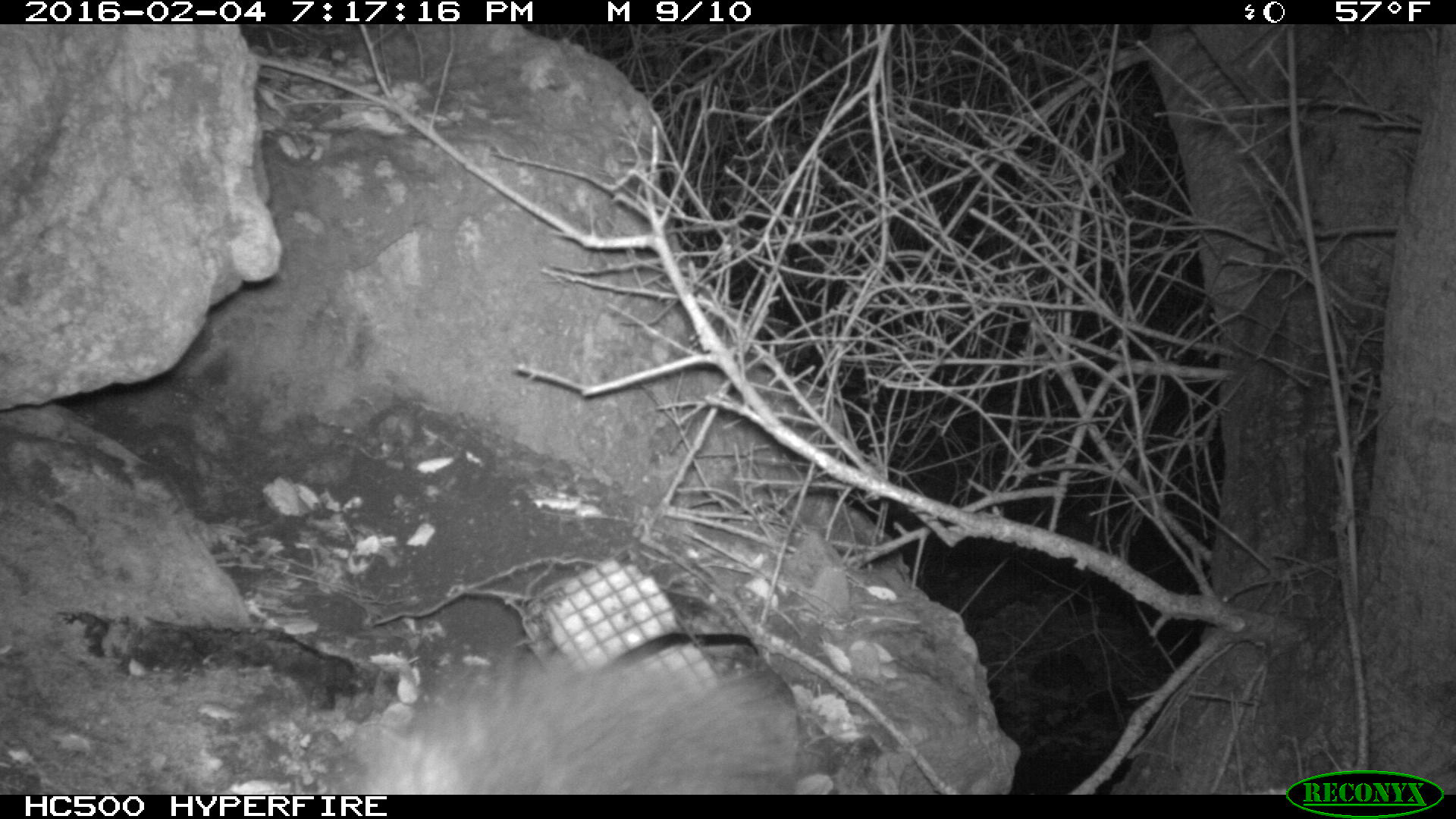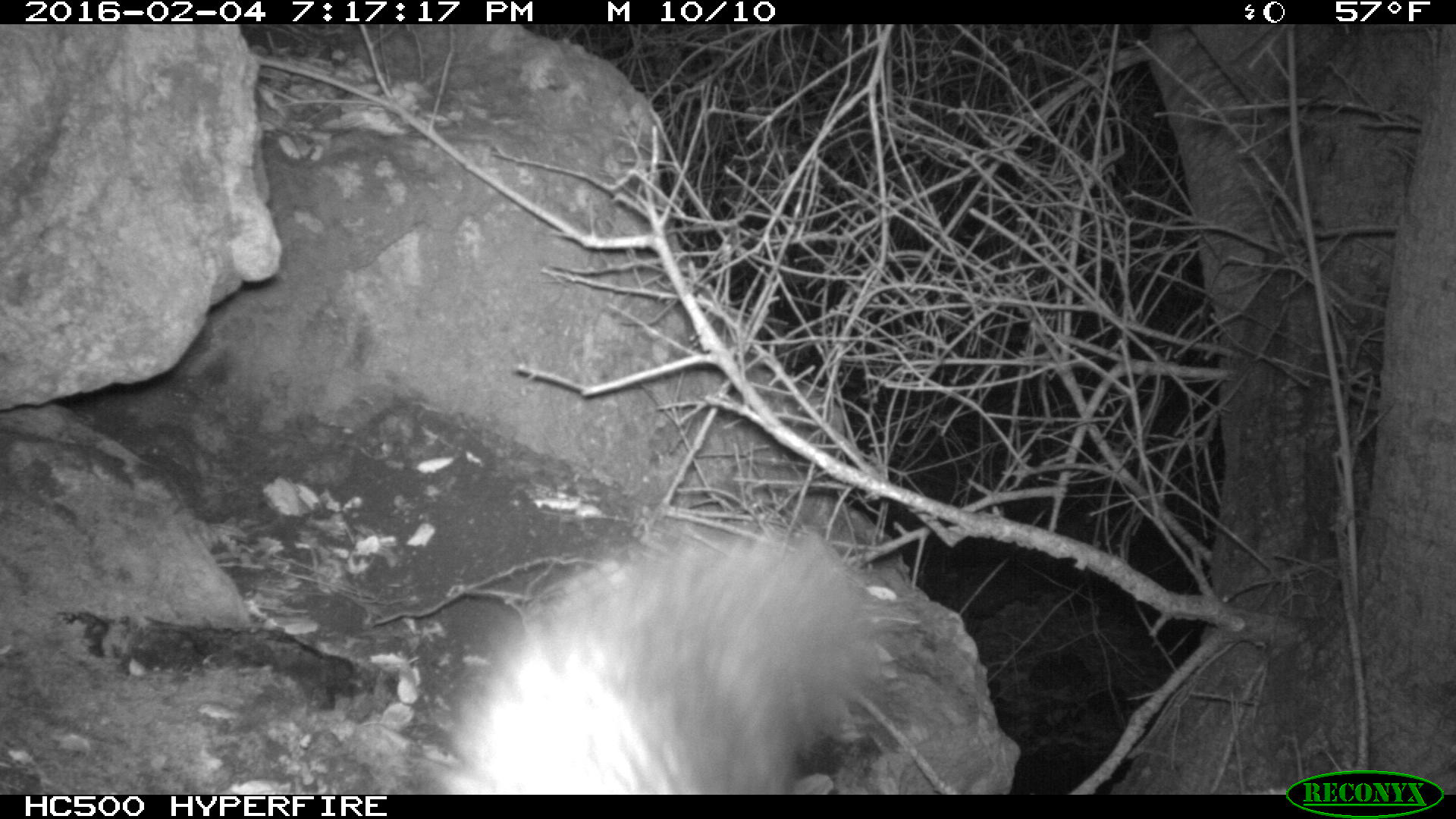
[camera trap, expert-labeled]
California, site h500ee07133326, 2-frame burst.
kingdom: Animalia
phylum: Chordata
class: Mammalia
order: Carnivora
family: Canidae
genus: Urocyon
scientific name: Urocyon littoralis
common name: island fox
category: fox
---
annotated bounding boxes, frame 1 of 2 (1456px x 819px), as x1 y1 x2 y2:
fox: 351 651 808 794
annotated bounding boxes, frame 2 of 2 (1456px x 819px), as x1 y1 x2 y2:
fox: 430 525 876 794